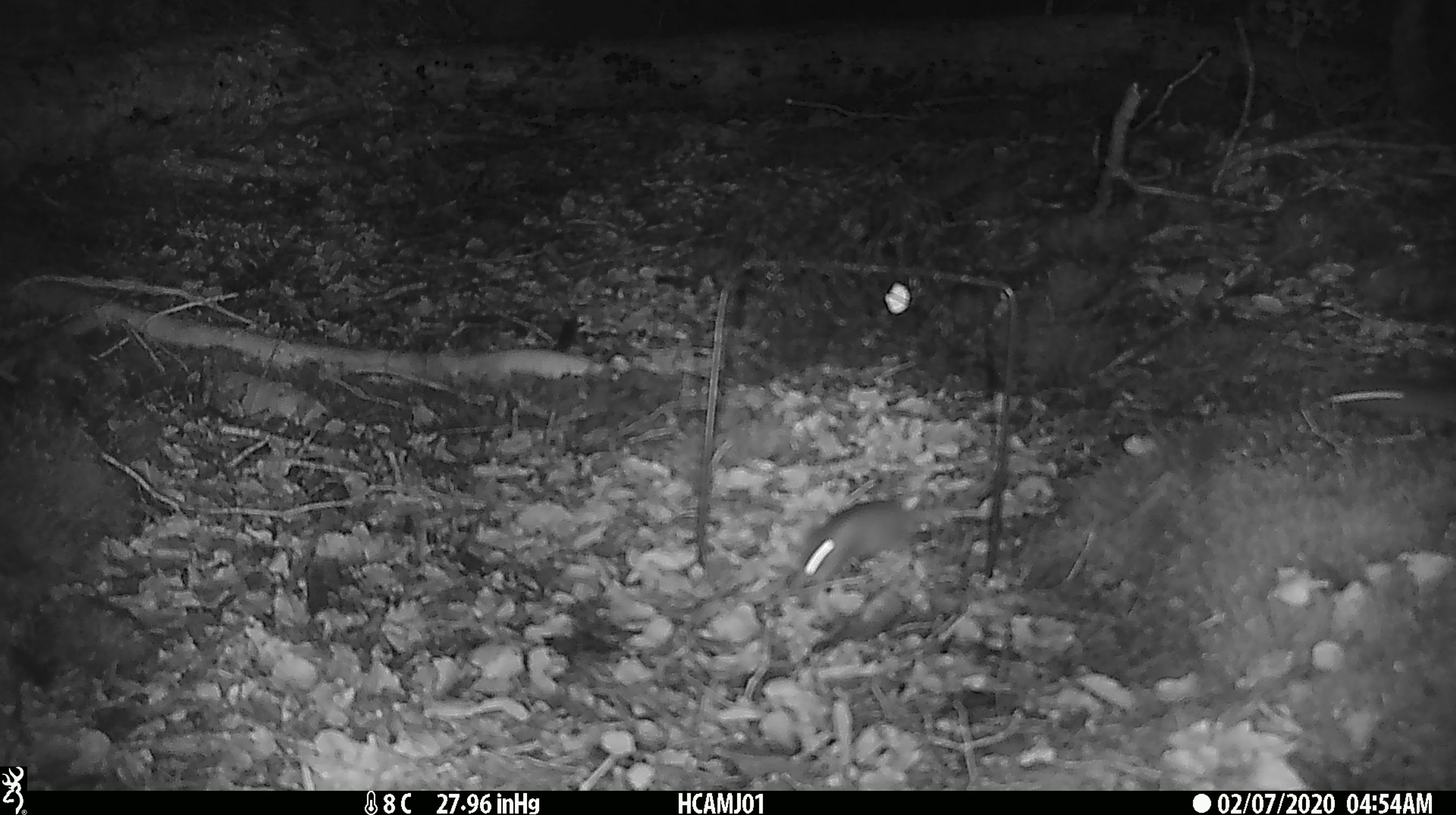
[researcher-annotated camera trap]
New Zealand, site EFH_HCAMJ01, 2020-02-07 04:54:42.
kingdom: Animalia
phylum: Chordata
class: Mammalia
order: Rodentia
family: Muridae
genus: Mus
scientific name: Mus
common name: mouse